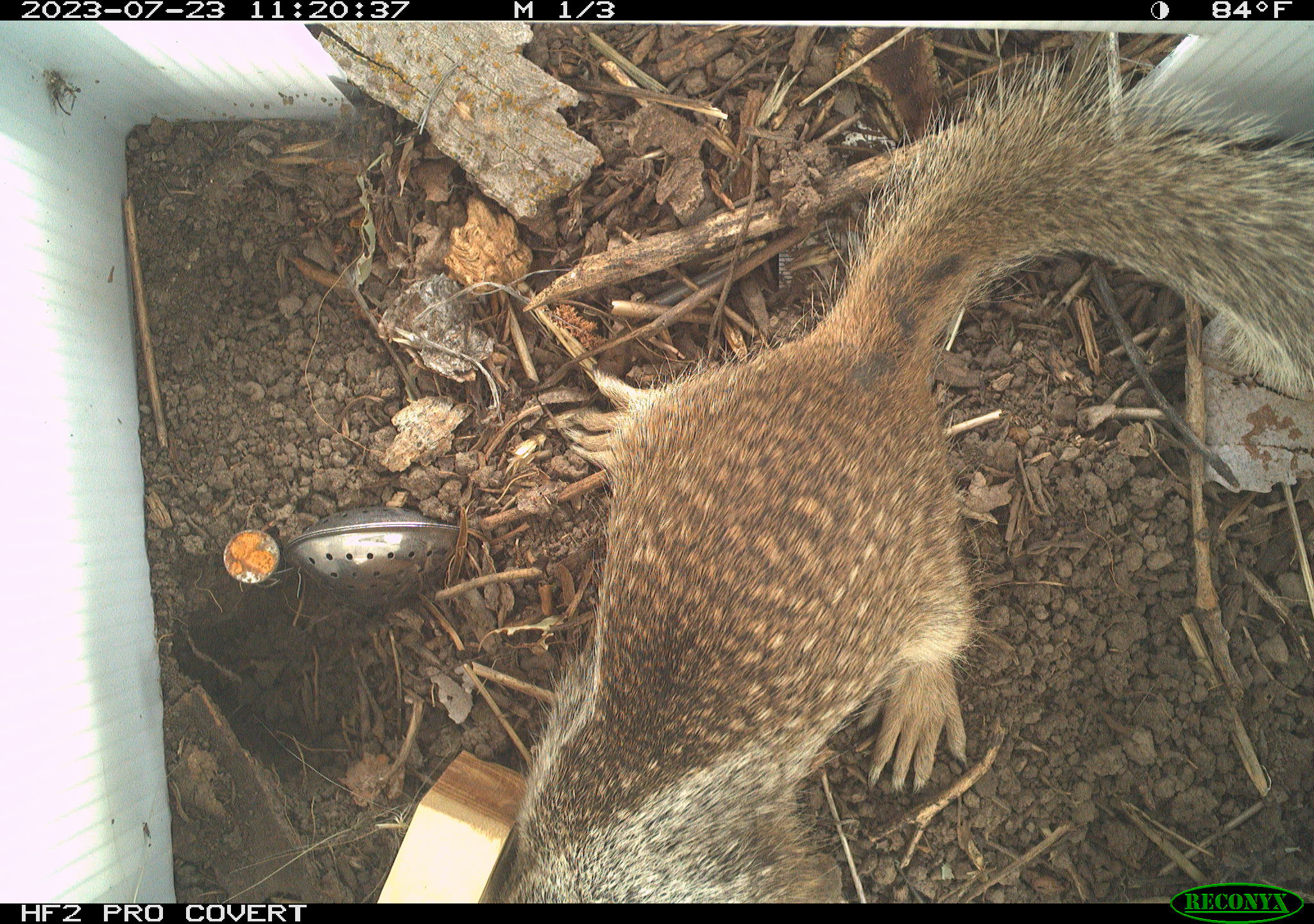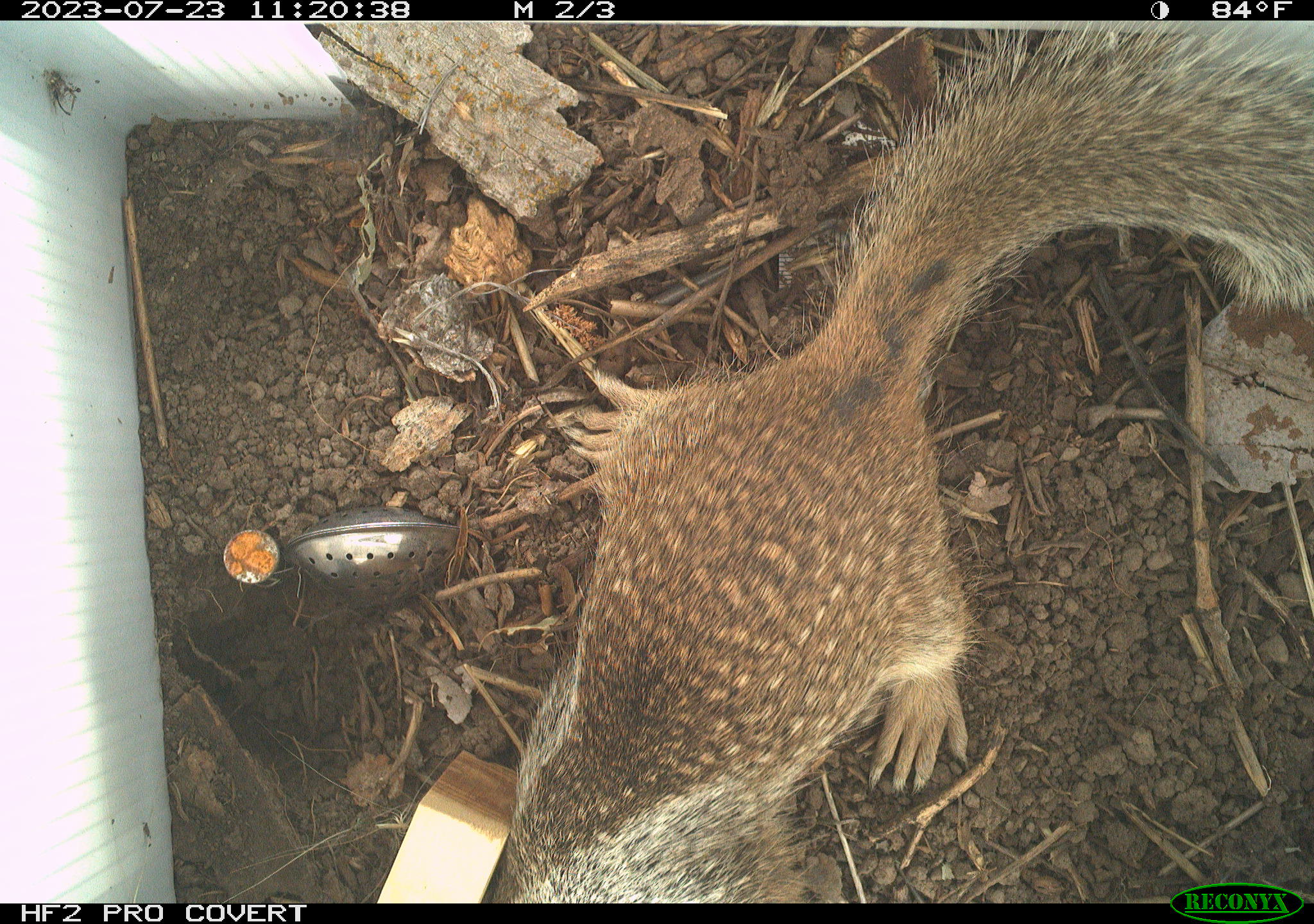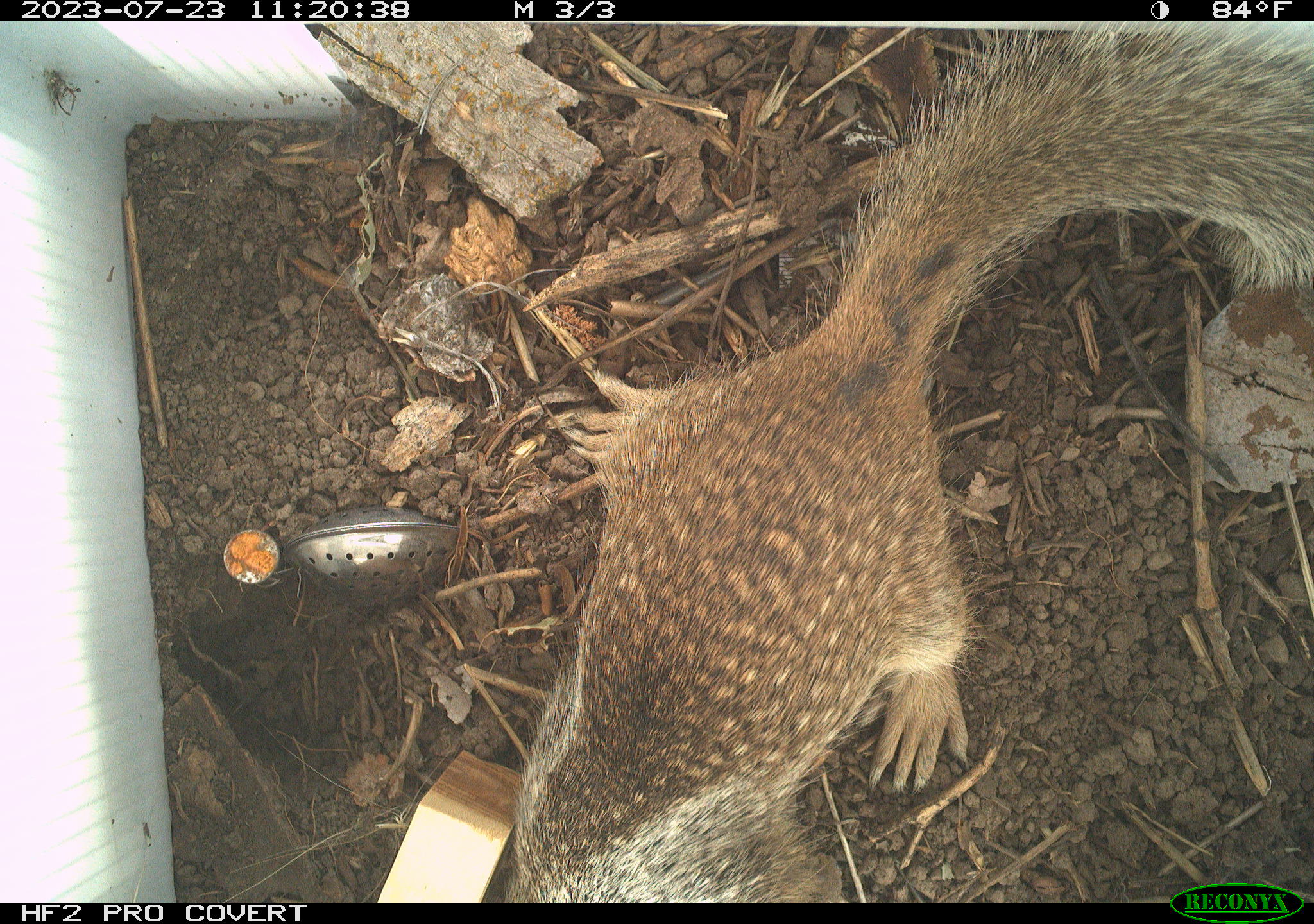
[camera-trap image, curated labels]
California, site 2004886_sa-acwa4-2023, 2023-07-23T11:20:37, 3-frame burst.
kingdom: Animalia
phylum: Chordata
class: Mammalia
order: Rodentia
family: Sciuridae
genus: Otospermophilus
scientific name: Otospermophilus beecheyi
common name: california ground squirrel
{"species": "california ground squirrel (Otospermophilus beecheyi)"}